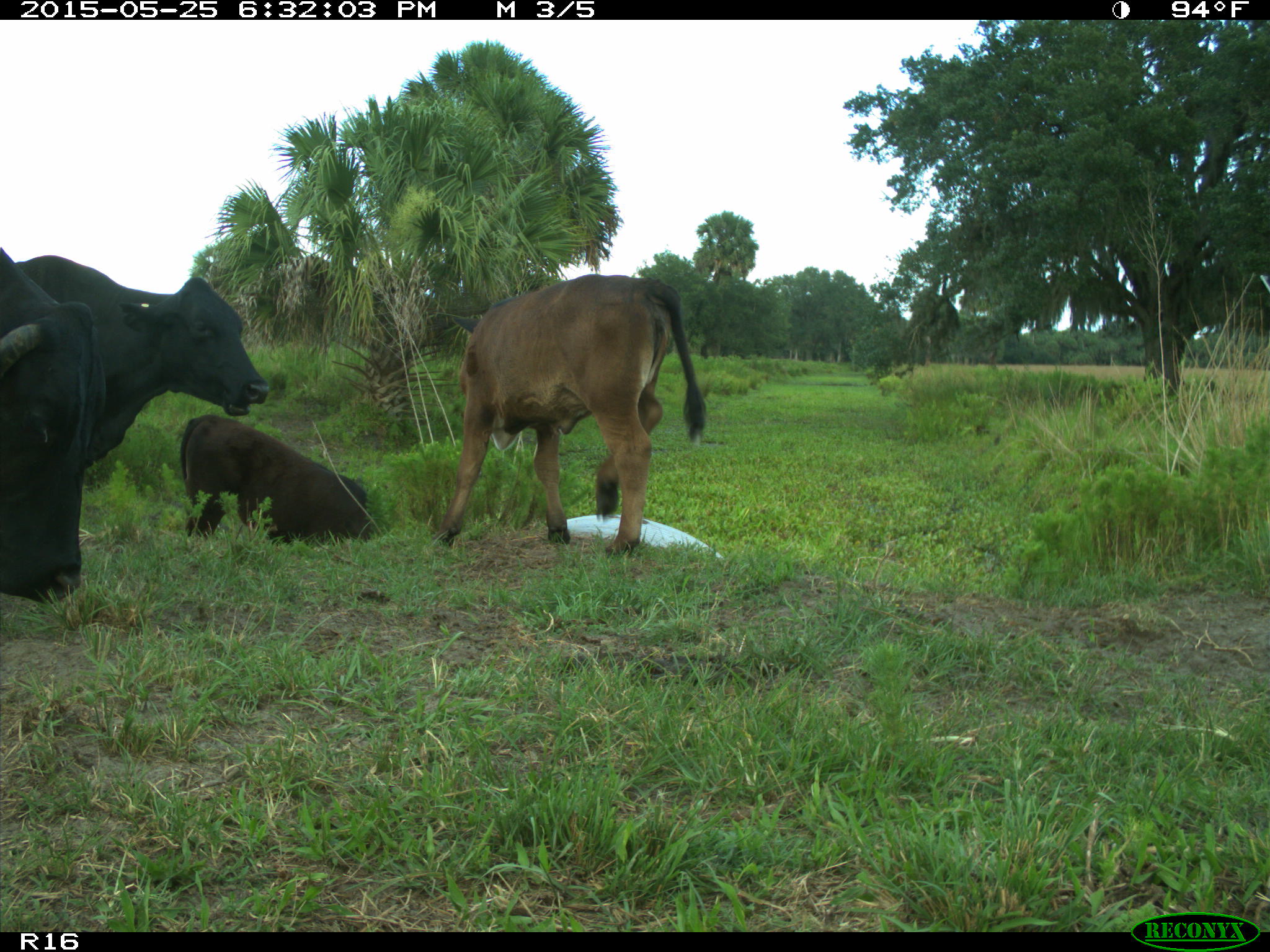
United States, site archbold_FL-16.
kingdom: Animalia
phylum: Chordata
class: Mammalia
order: Artiodactyla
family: Bovidae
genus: Bos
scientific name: Bos taurus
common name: domestic cow